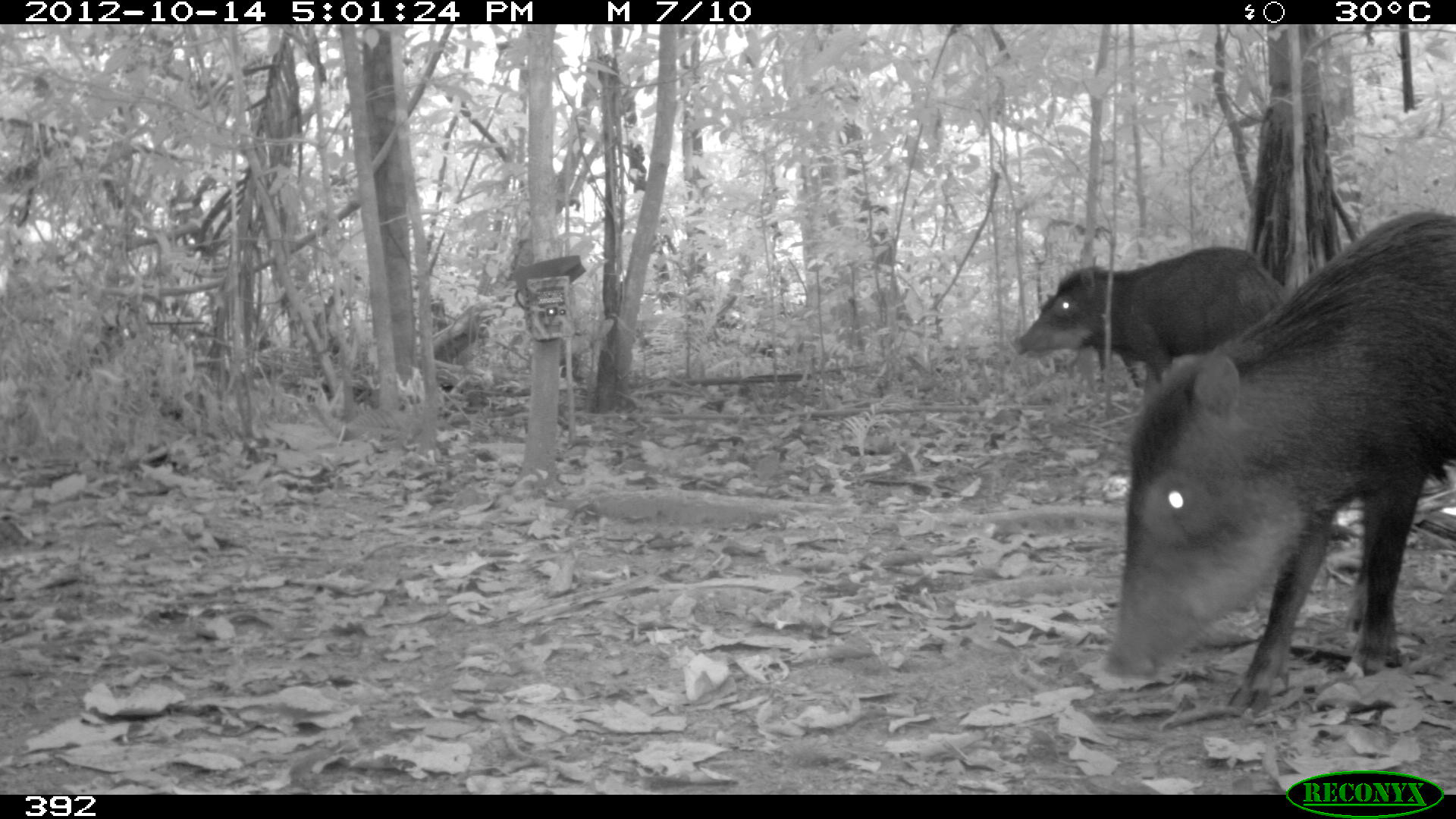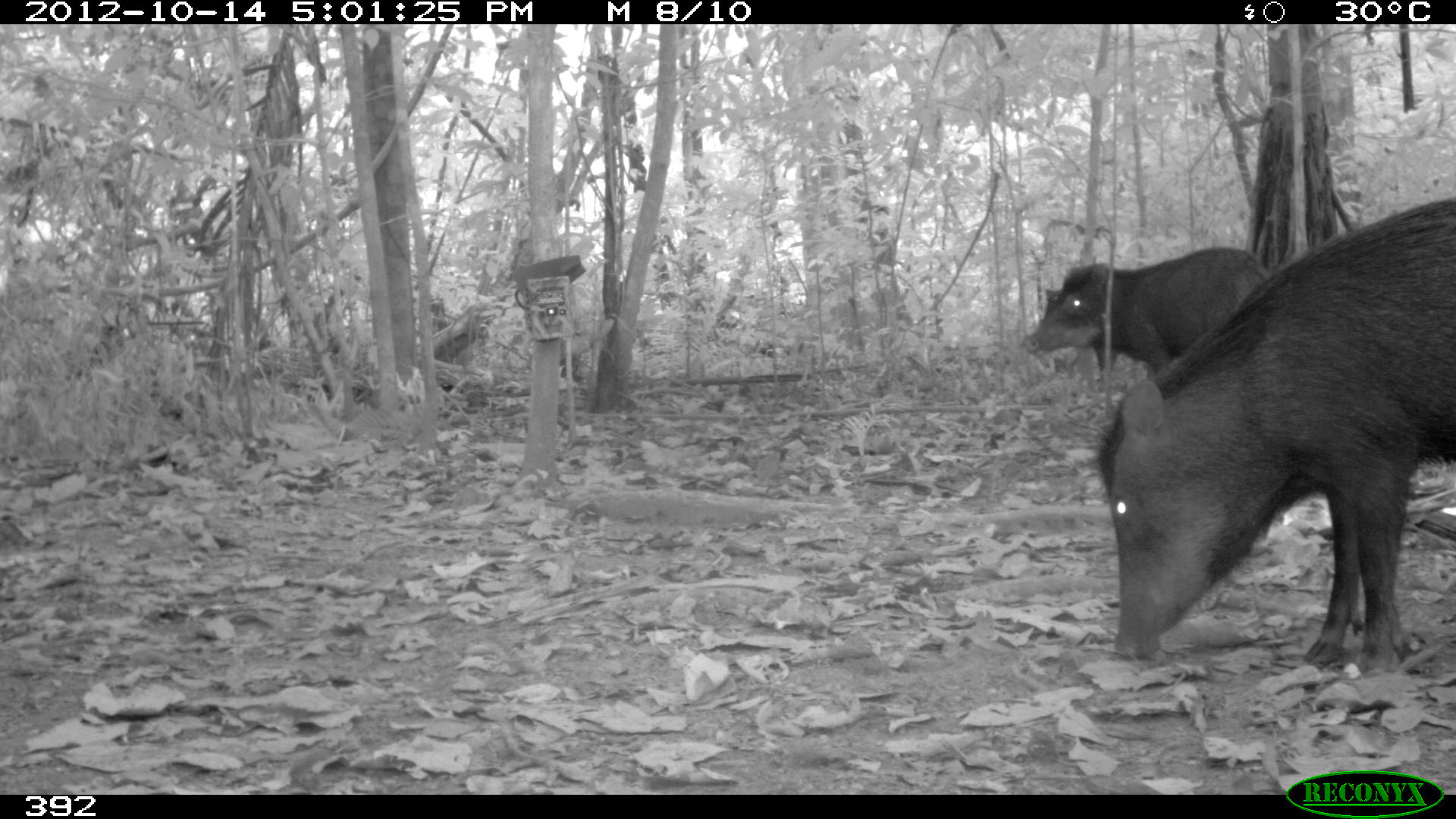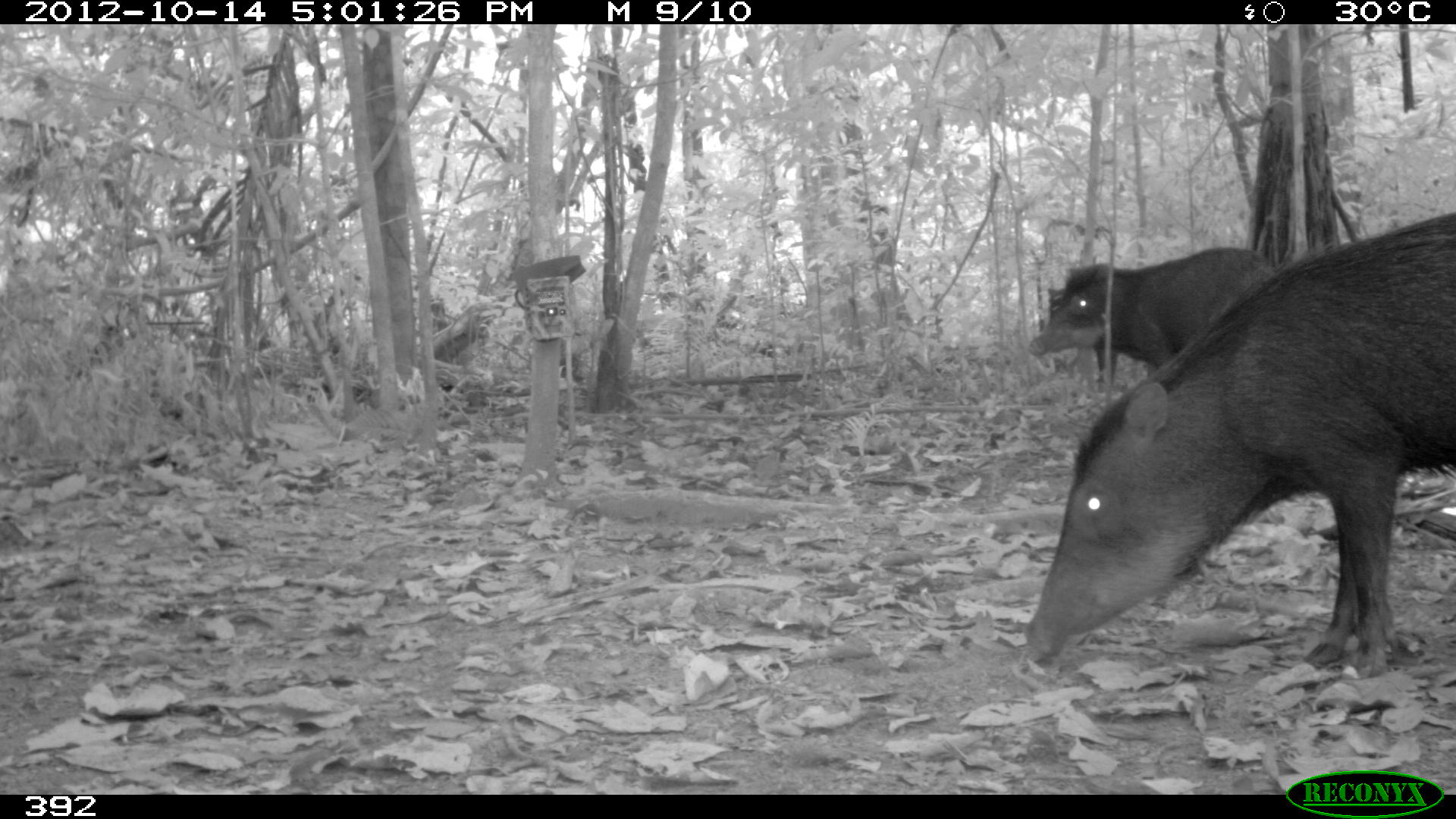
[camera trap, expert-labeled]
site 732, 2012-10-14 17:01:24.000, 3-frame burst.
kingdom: Animalia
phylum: Chordata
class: Mammalia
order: Artiodactyla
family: Tayassuidae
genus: Tayassu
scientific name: Tayassu pecari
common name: white-lipped peccary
Tayassu pecari (white-lipped peccary).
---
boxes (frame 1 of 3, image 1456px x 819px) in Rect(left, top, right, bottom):
tayassu pecari: Rect(1104, 207, 1456, 713); Rect(1009, 245, 1288, 385); Rect(1098, 350, 1140, 386)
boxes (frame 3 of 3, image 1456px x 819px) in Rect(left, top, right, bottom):
tayassu pecari: Rect(1017, 208, 1456, 678); Rect(1027, 246, 1276, 370); Rect(1047, 287, 1117, 386)